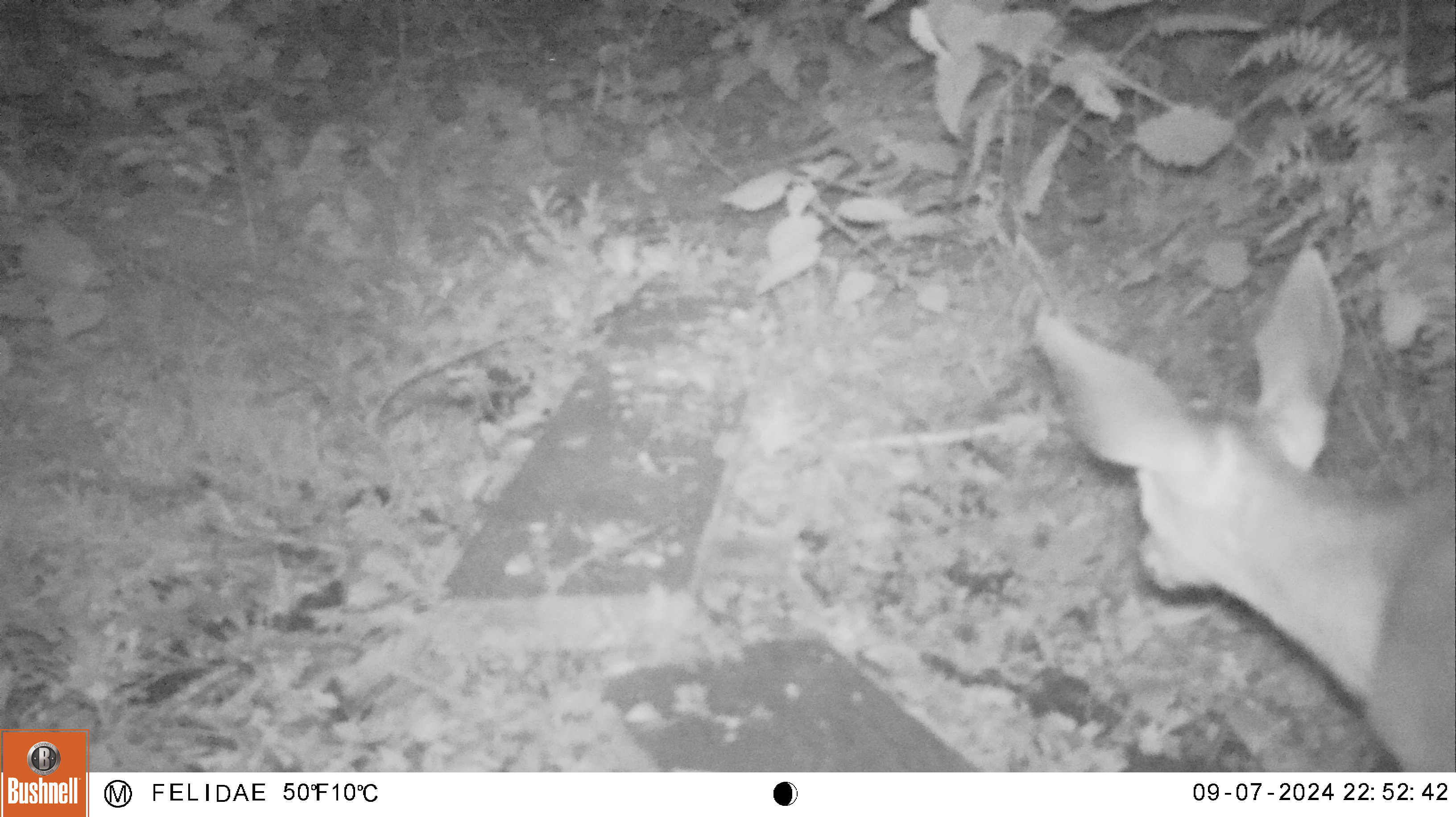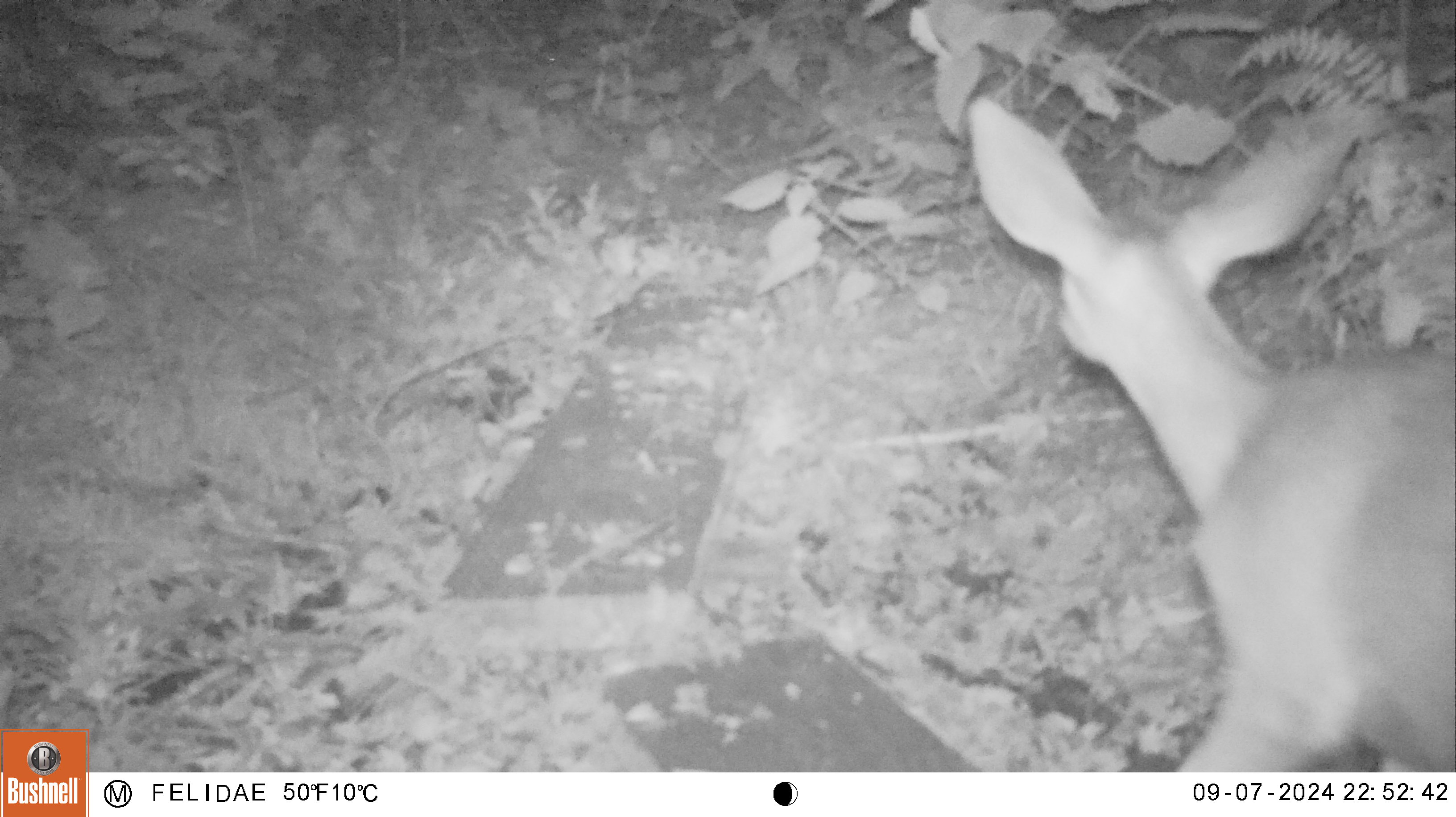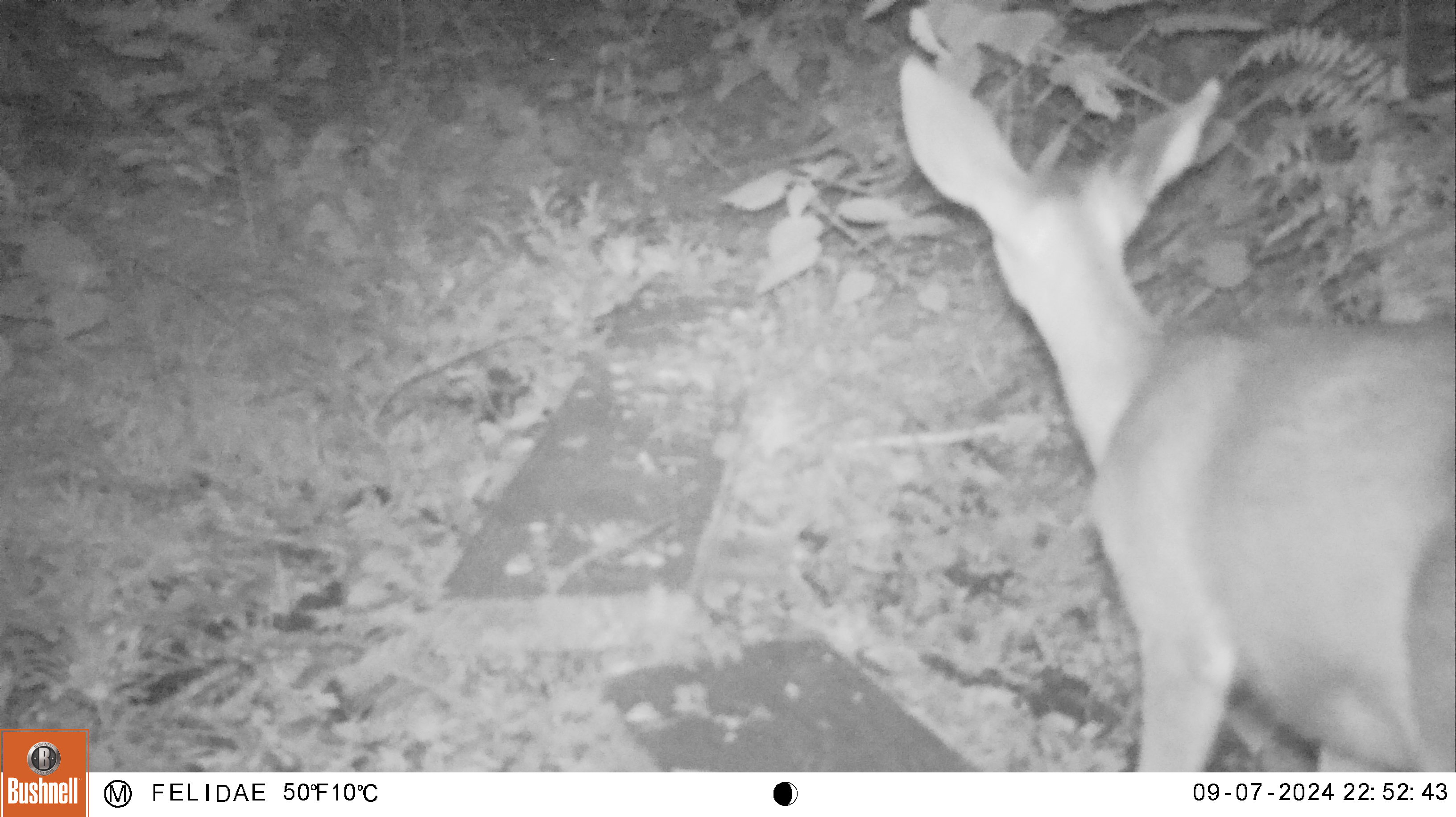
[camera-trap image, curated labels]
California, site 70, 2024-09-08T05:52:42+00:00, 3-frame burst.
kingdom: Animalia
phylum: Chordata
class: Mammalia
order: Artiodactyla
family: Cervidae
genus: Odocoileus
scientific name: Odocoileus hemionus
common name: mule deer